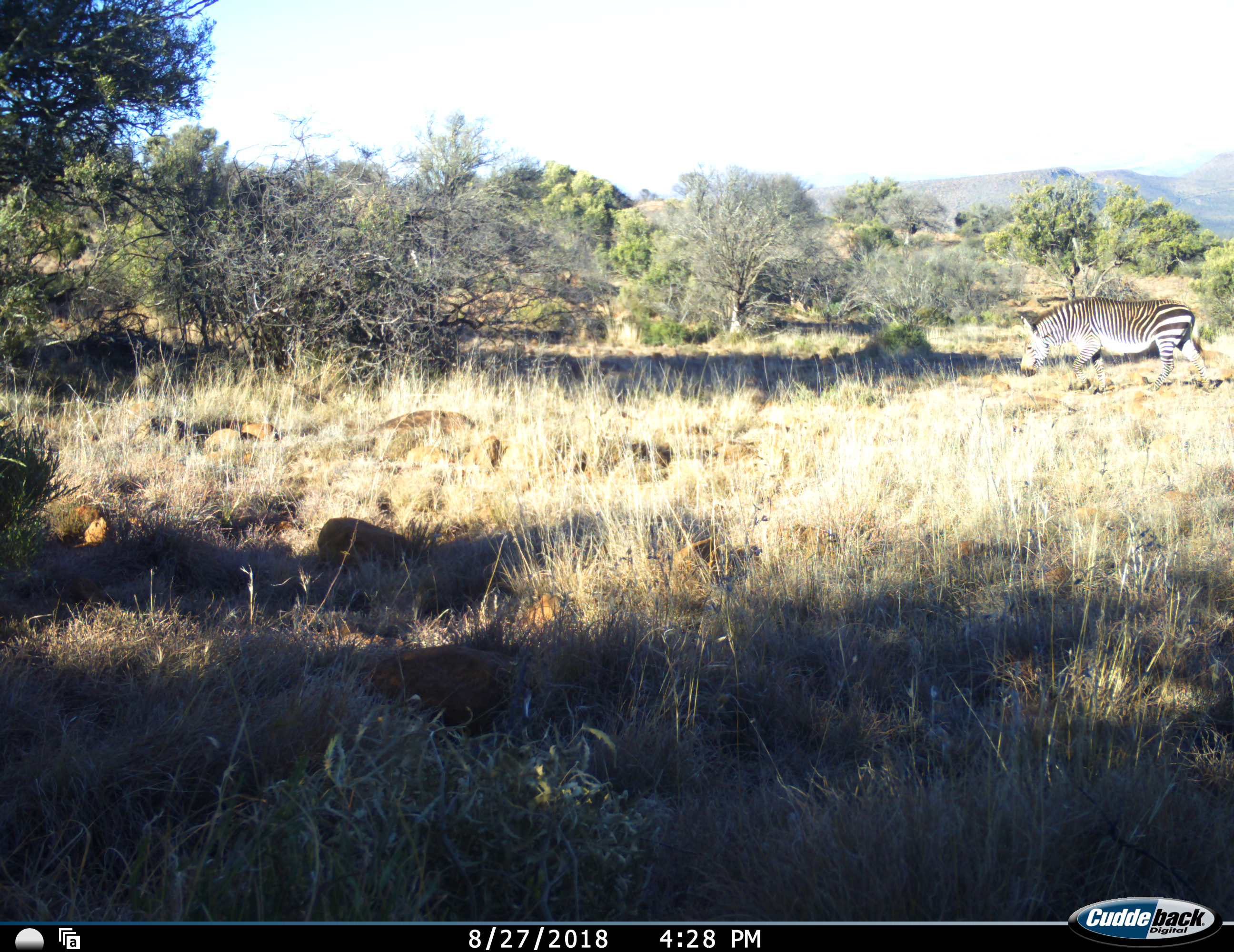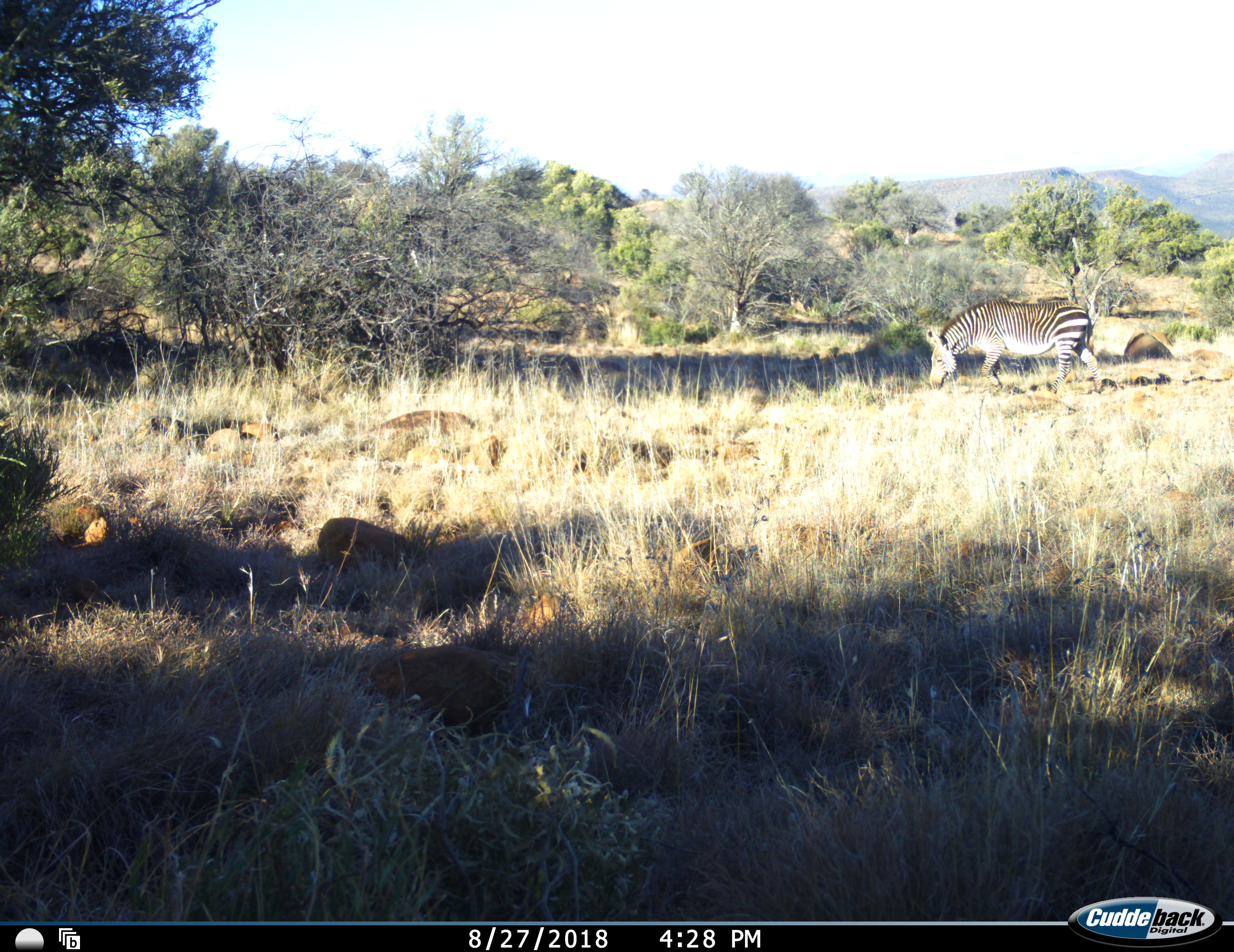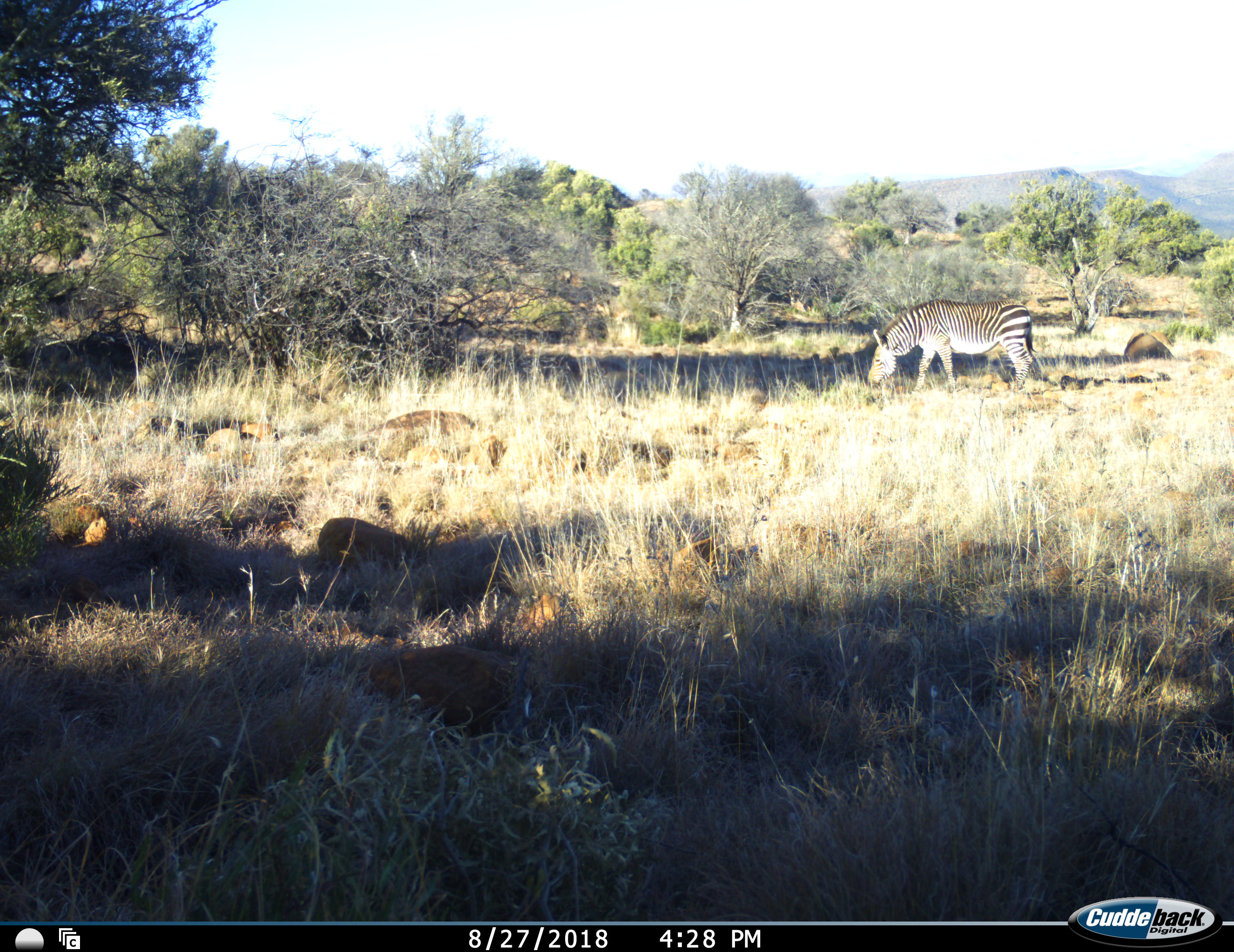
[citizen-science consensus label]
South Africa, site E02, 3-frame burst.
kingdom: Animalia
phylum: Chordata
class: Mammalia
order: Perissodactyla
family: Equidae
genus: Equus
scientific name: Equus zebra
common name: mountain zebra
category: zebramountain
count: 1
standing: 0%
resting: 0%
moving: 100%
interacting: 0%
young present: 0%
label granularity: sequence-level